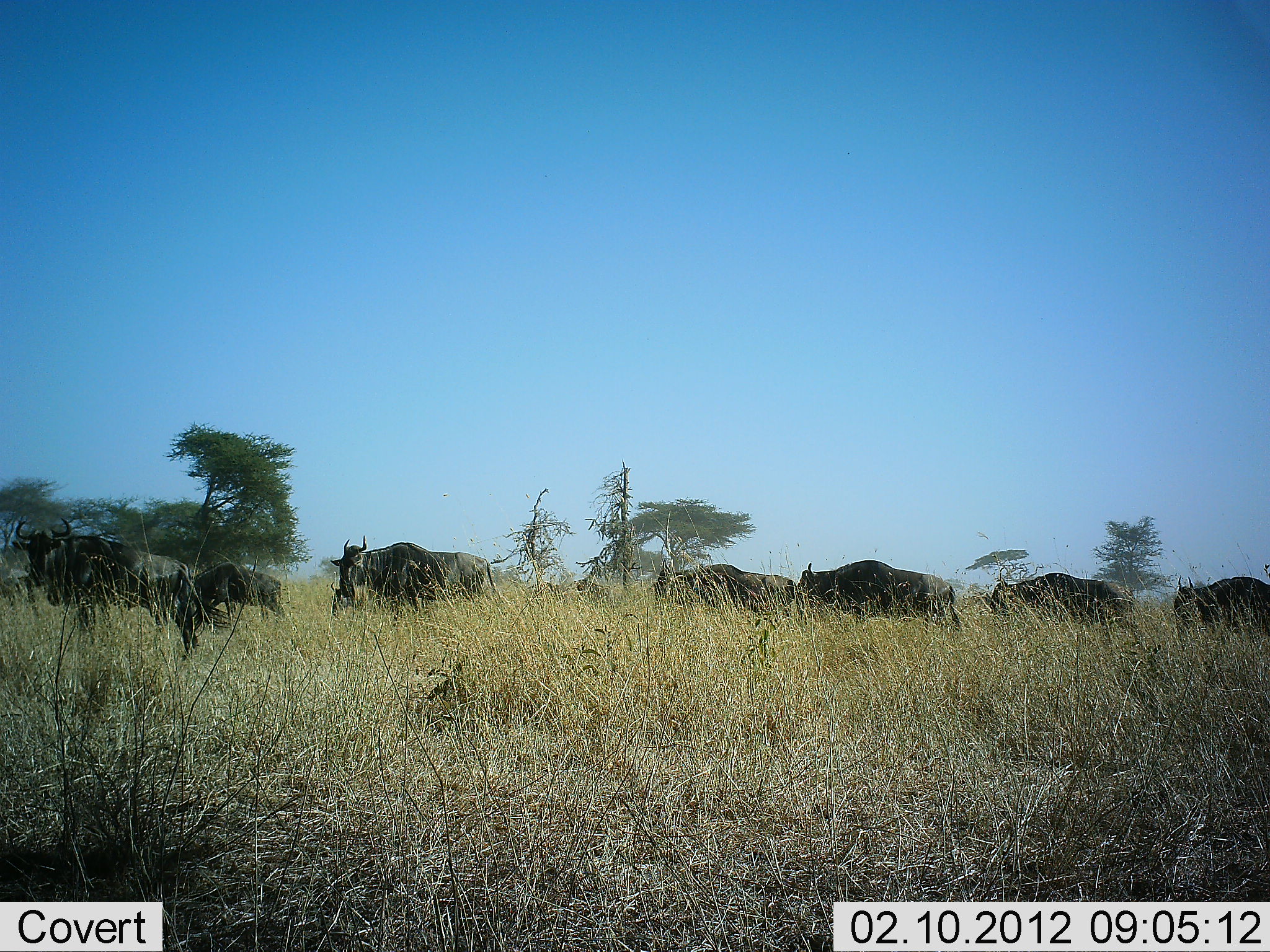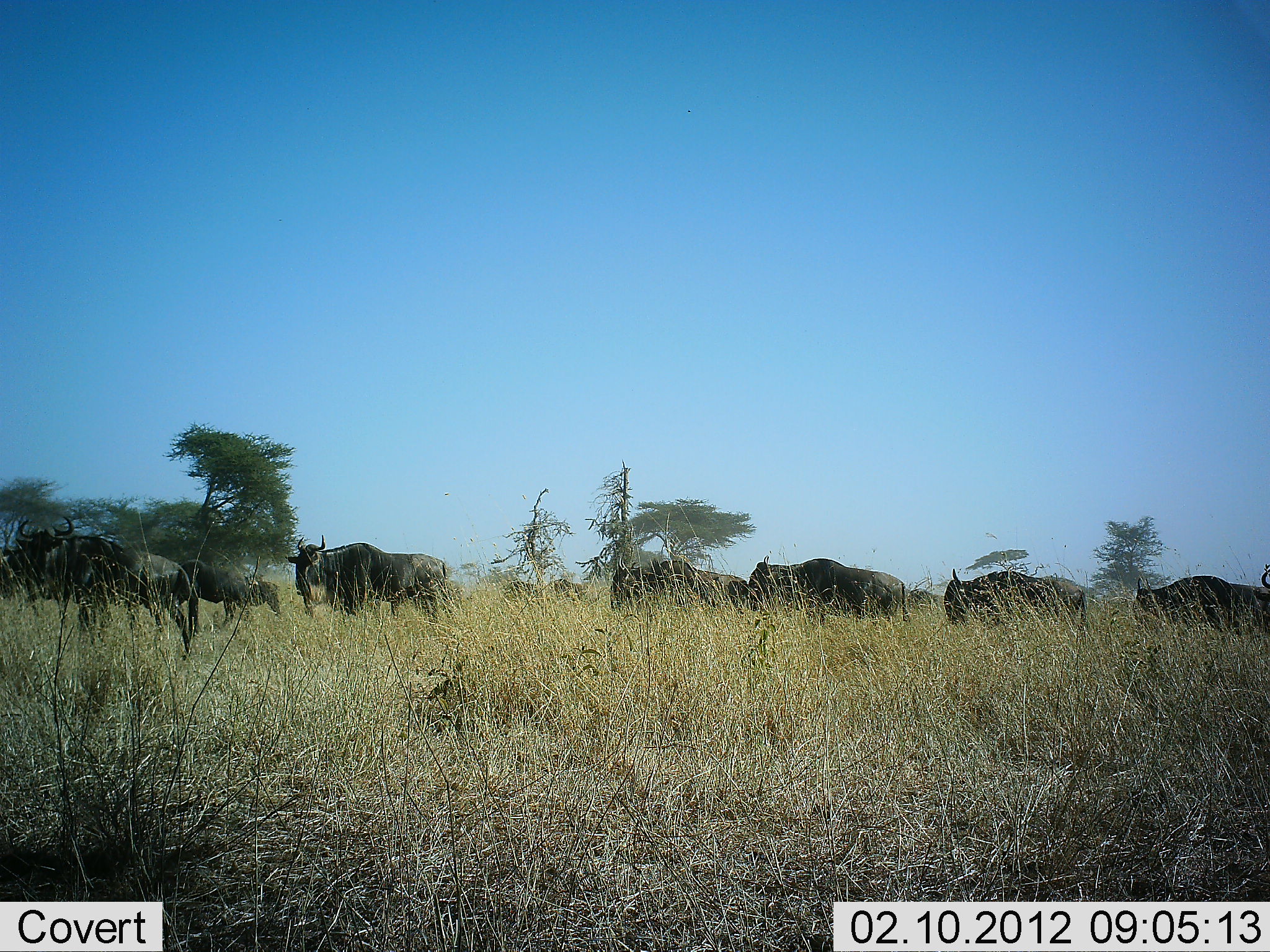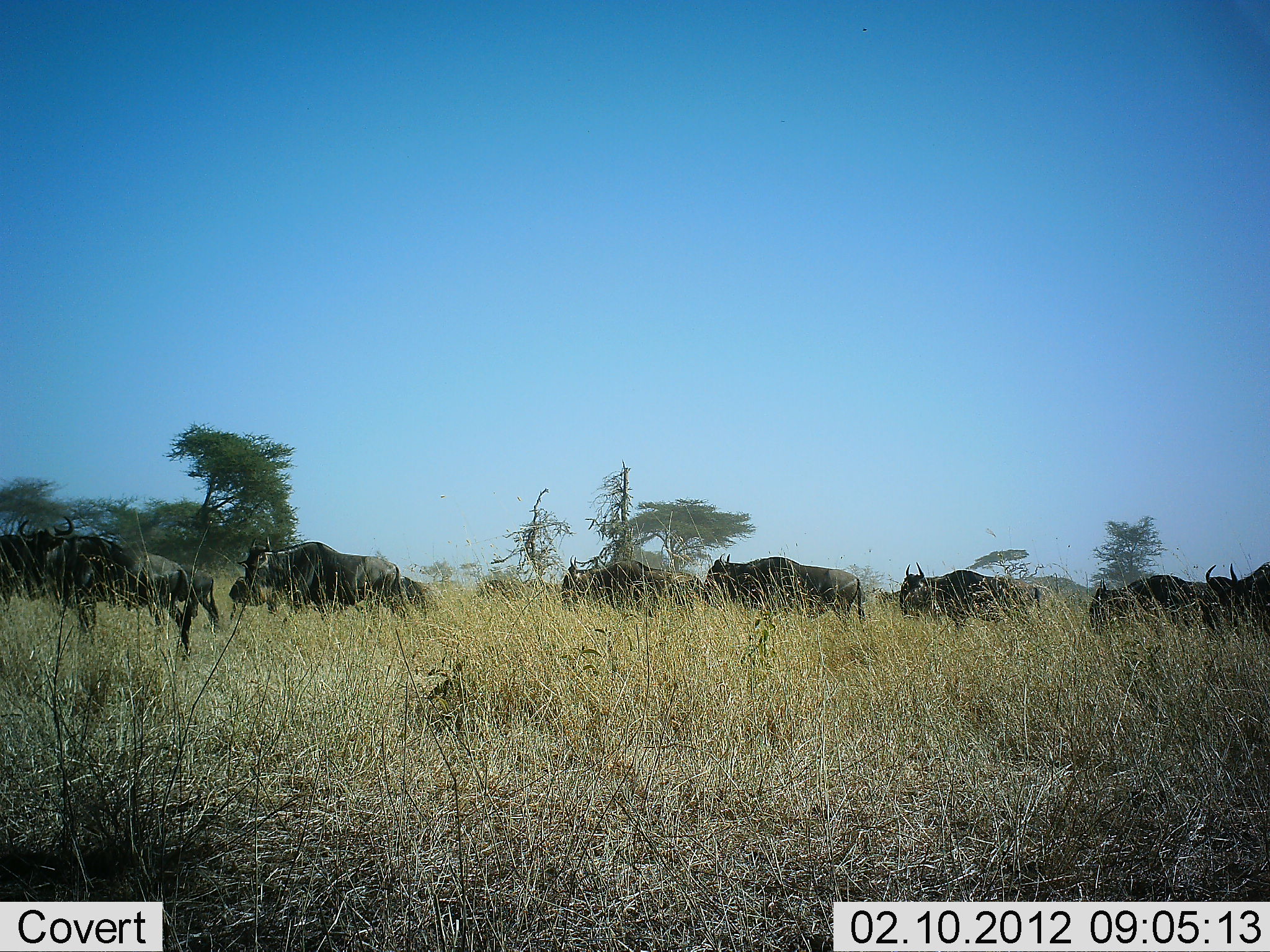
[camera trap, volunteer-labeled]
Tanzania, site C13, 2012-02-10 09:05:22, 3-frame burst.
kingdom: Animalia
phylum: Chordata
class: Mammalia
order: Artiodactyla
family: Bovidae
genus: Connochaetes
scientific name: Connochaetes taurinus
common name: blue wildebeest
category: wildebeest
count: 10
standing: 19%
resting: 0%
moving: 100%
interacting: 0%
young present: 12%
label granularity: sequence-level